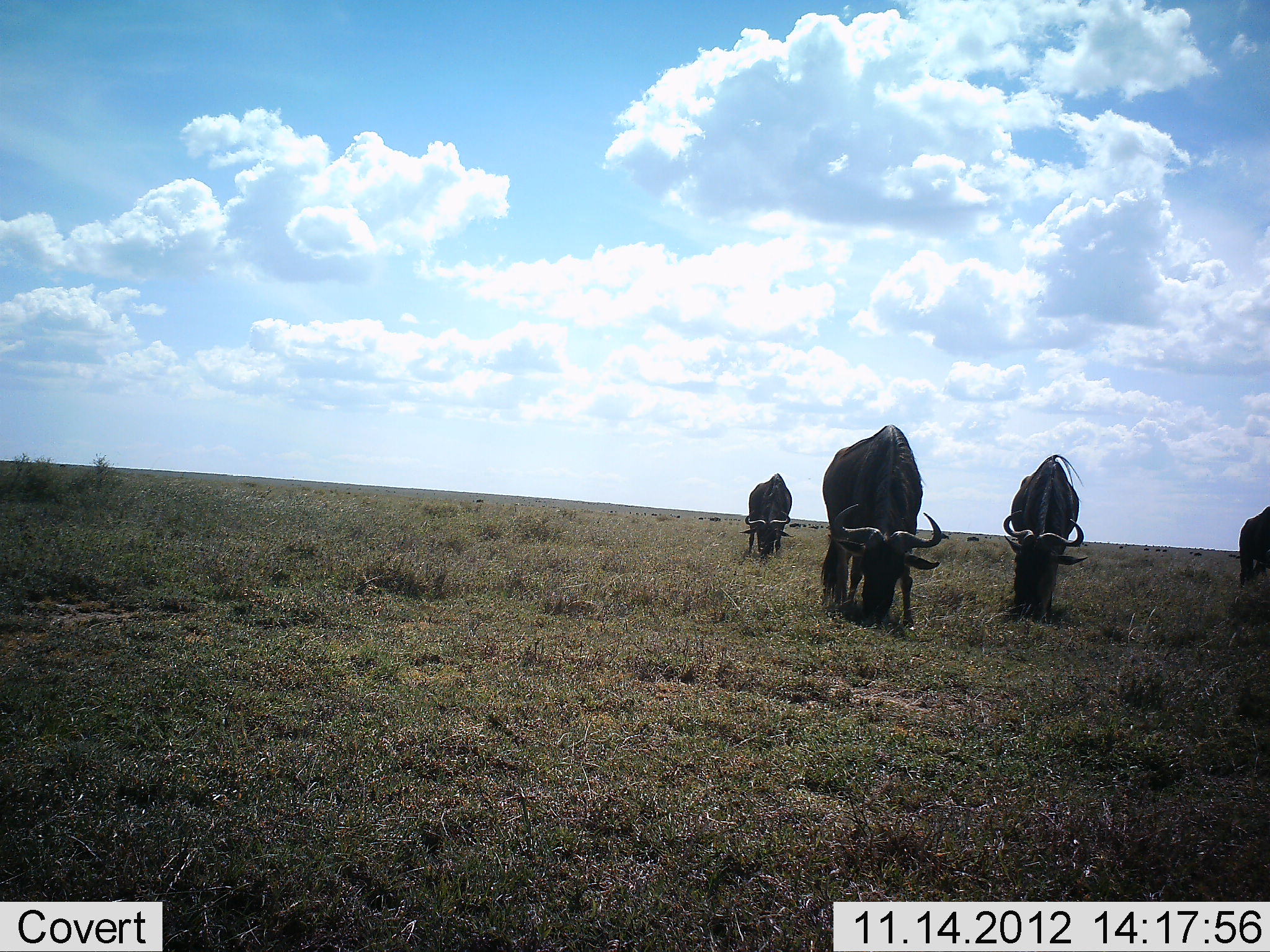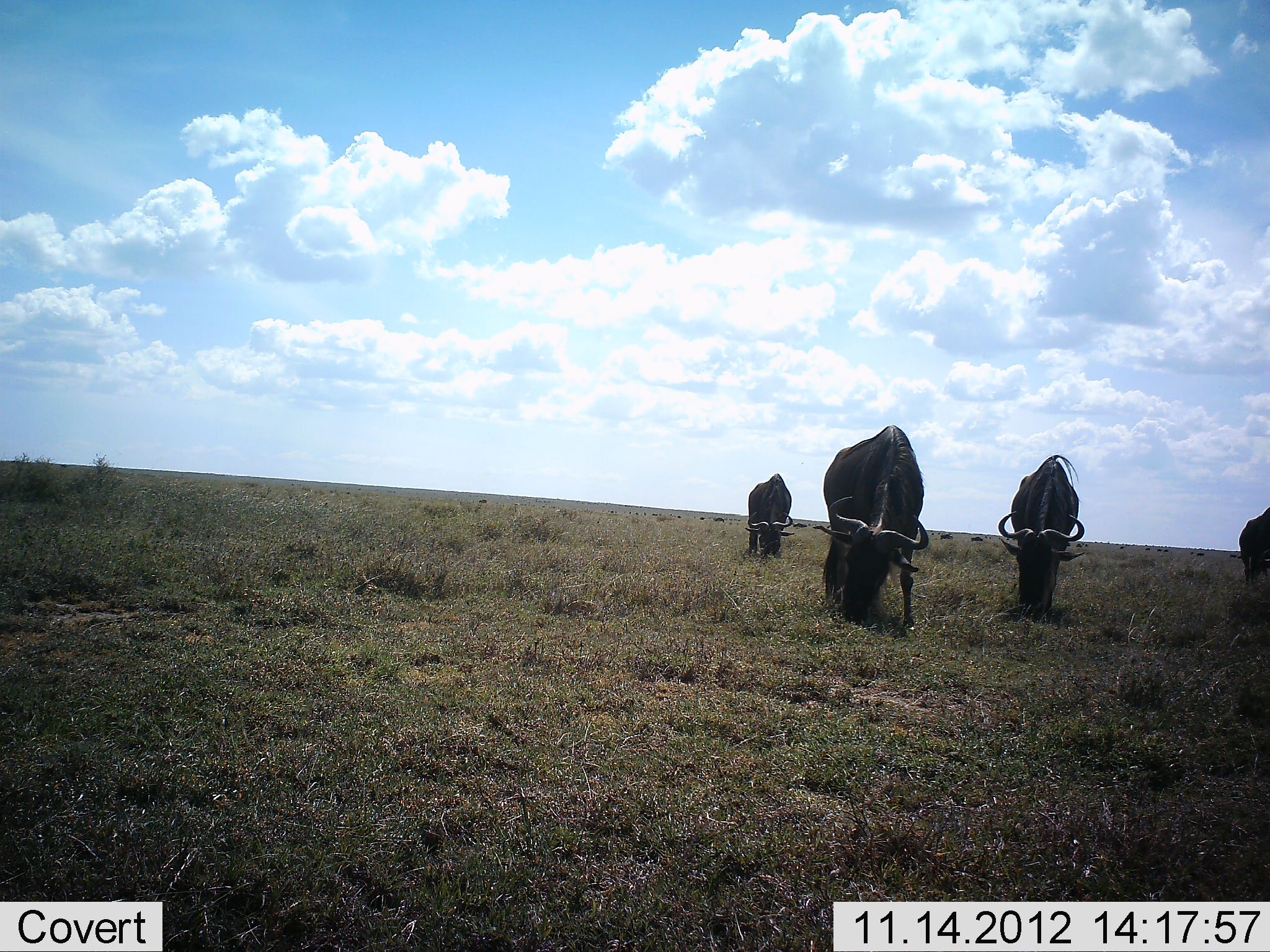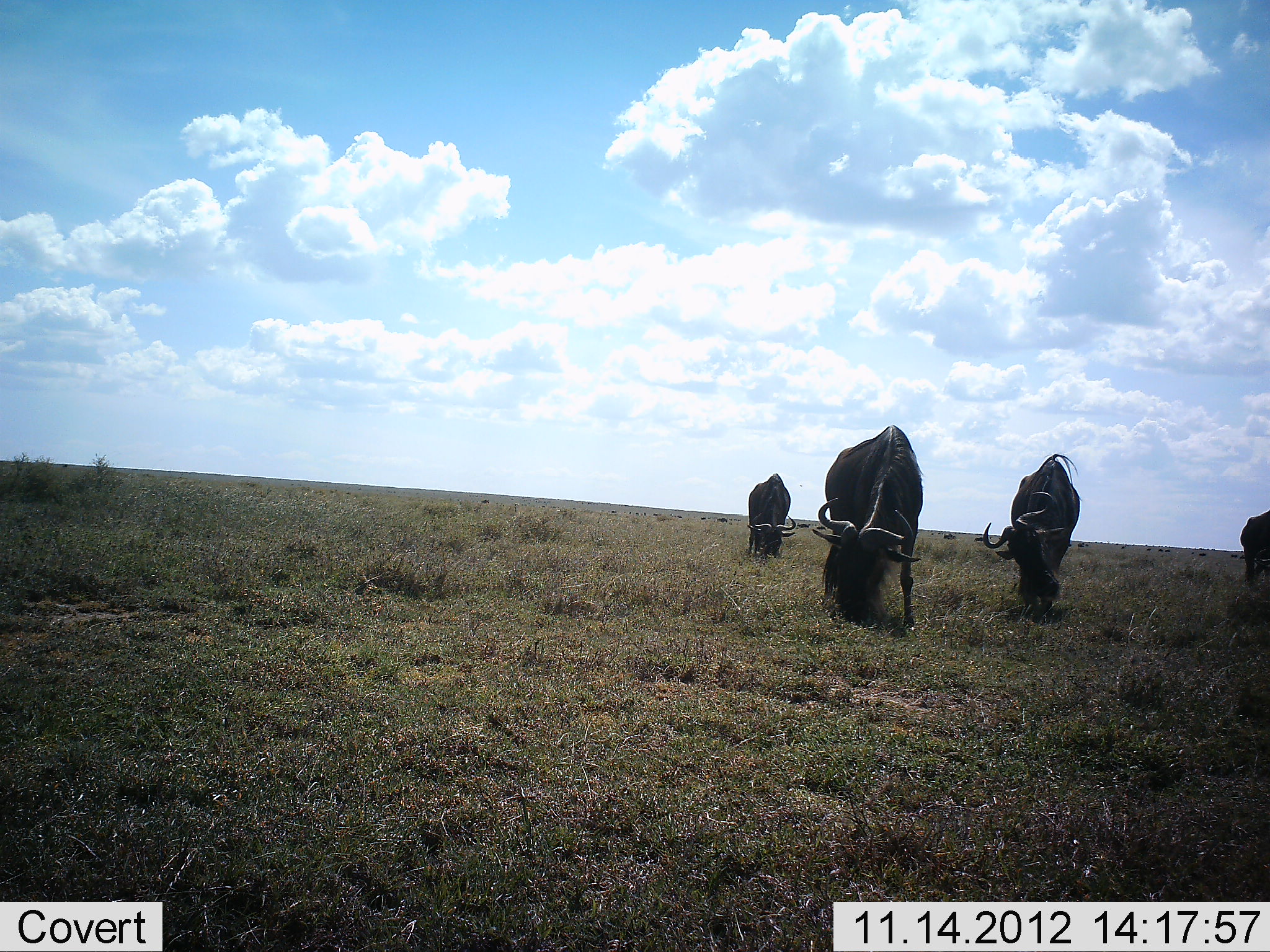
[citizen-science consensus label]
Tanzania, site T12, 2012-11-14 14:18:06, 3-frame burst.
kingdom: Animalia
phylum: Chordata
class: Mammalia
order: Artiodactyla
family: Bovidae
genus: Connochaetes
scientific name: Connochaetes taurinus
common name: blue wildebeest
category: wildebeest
Wildebeest (blue wildebeest) (Connochaetes taurinus), count 4. Behavior (volunteer vote fractions): standing 10%, resting 0%, moving 30%, interacting 0%. Young present (vote fraction): 0%. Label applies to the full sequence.